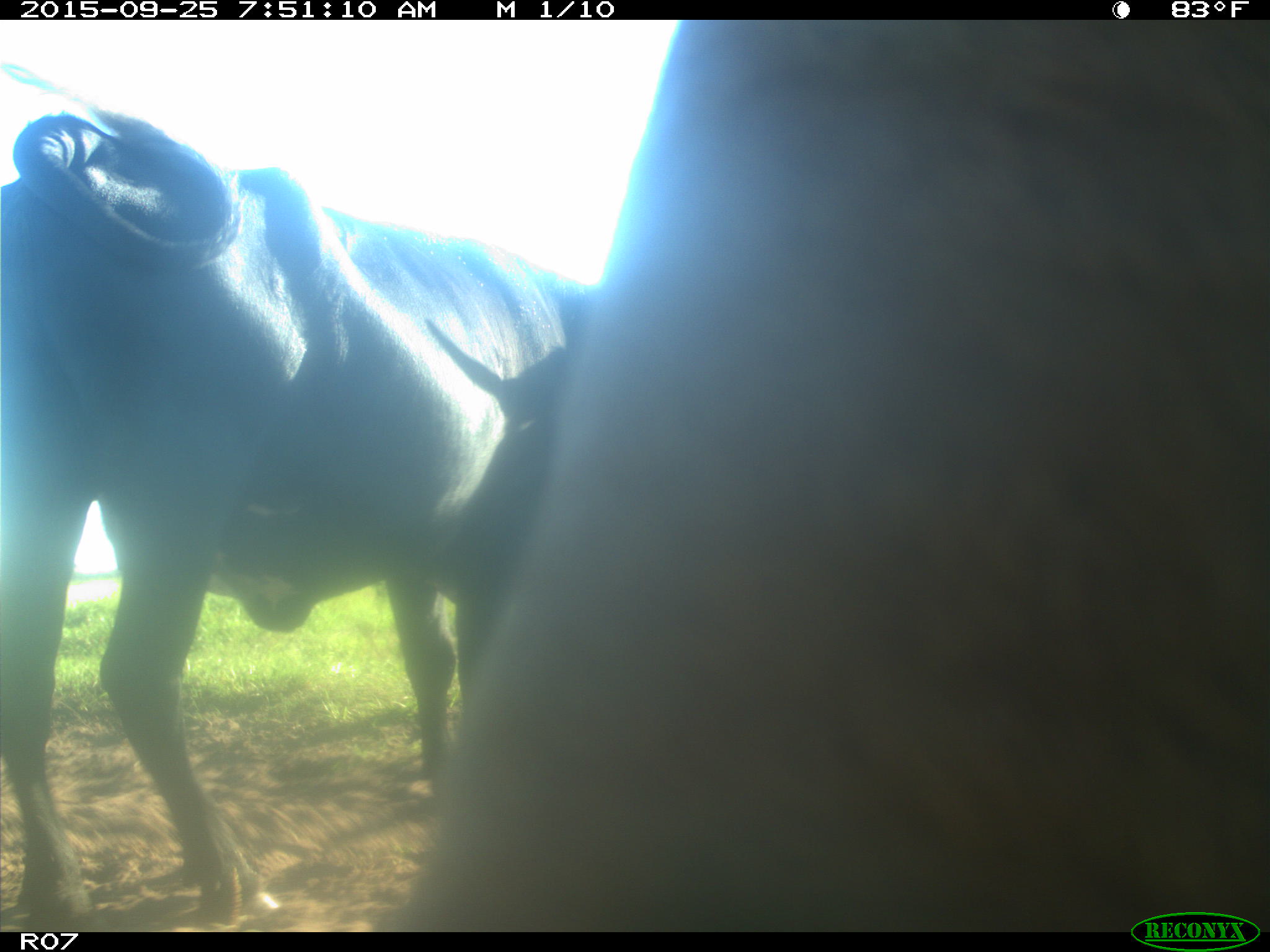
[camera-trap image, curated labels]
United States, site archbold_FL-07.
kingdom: Animalia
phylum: Chordata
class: Mammalia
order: Artiodactyla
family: Bovidae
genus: Bos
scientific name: Bos taurus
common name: domestic cow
Bos taurus (domestic cow).